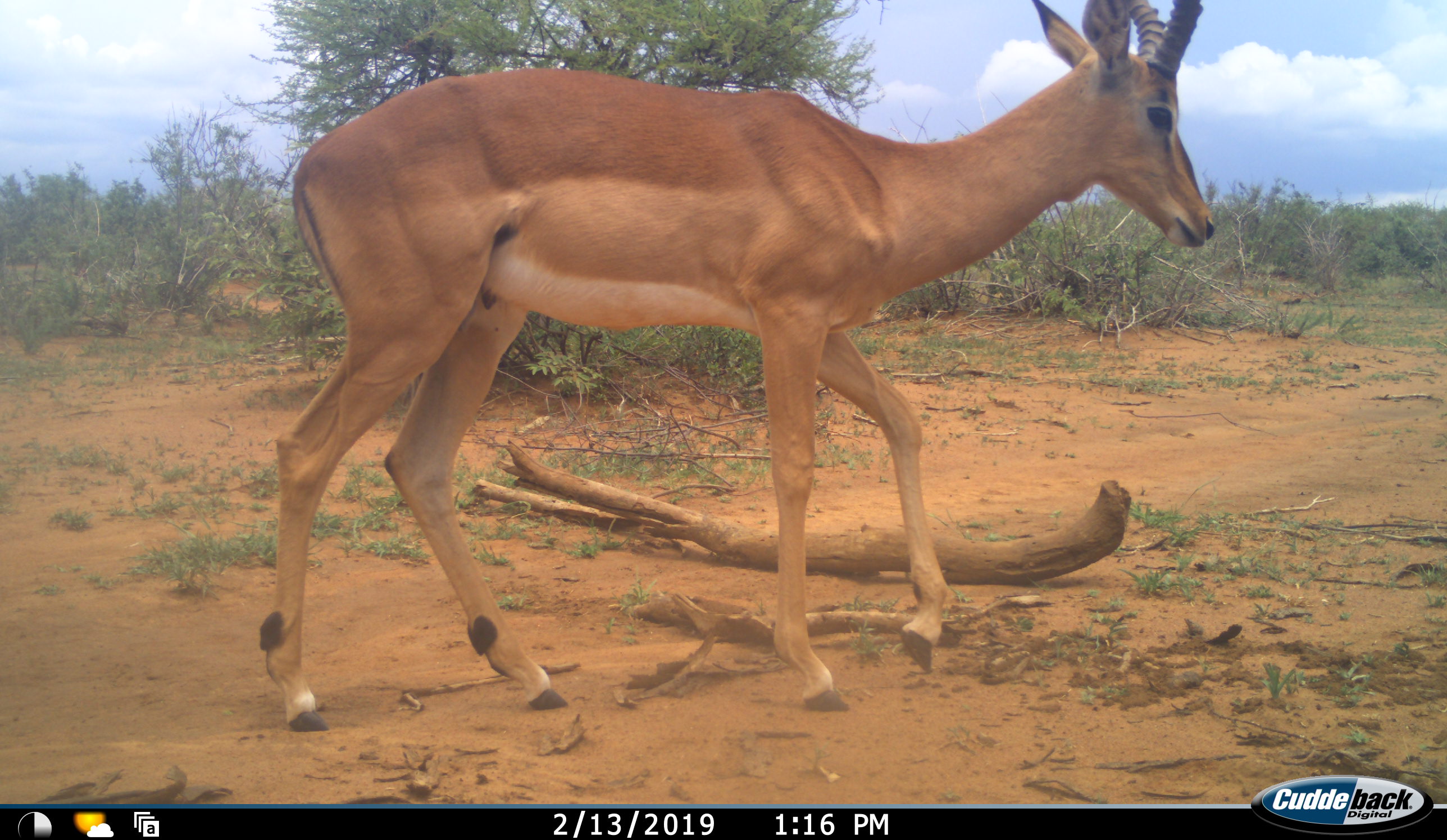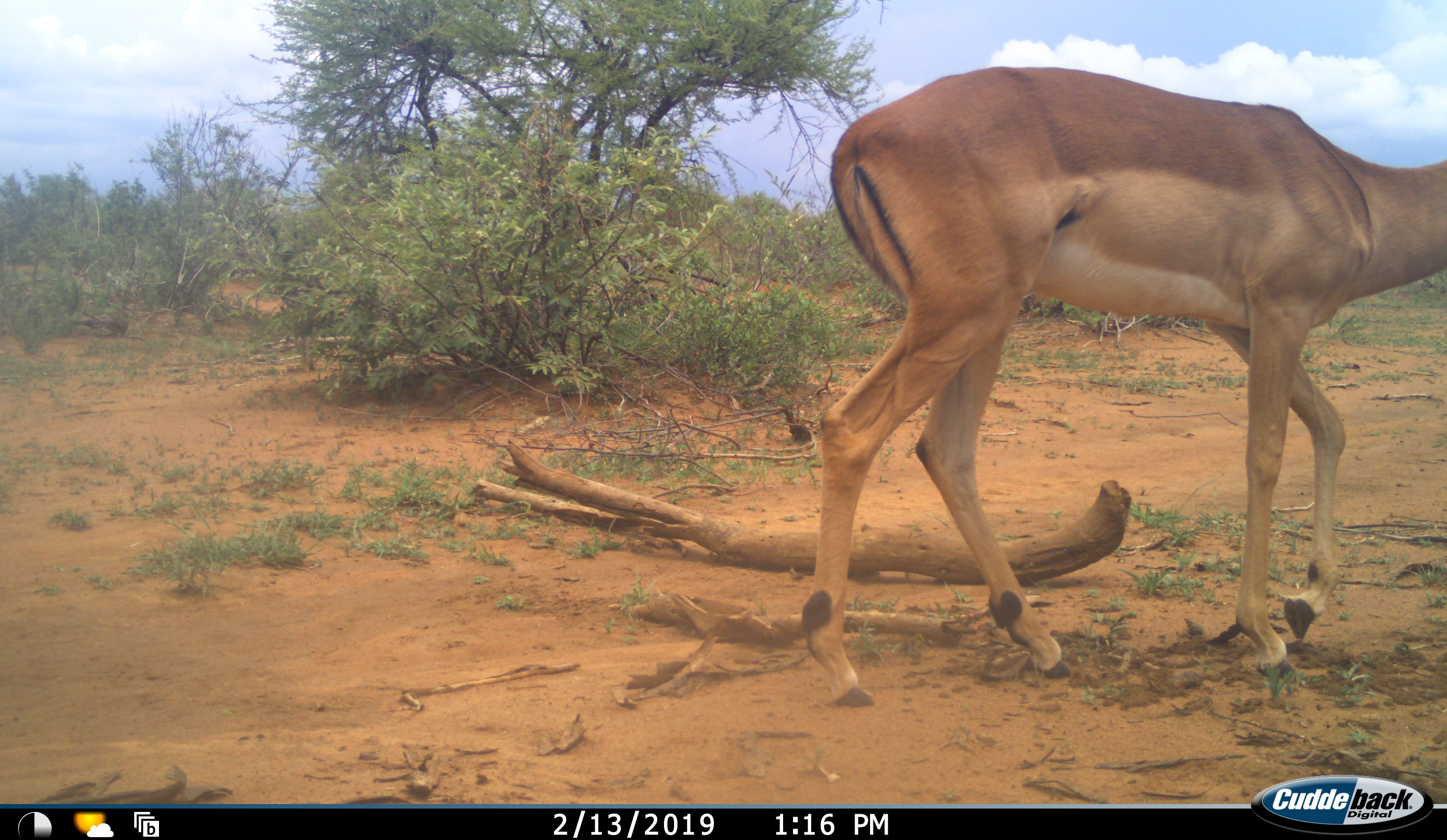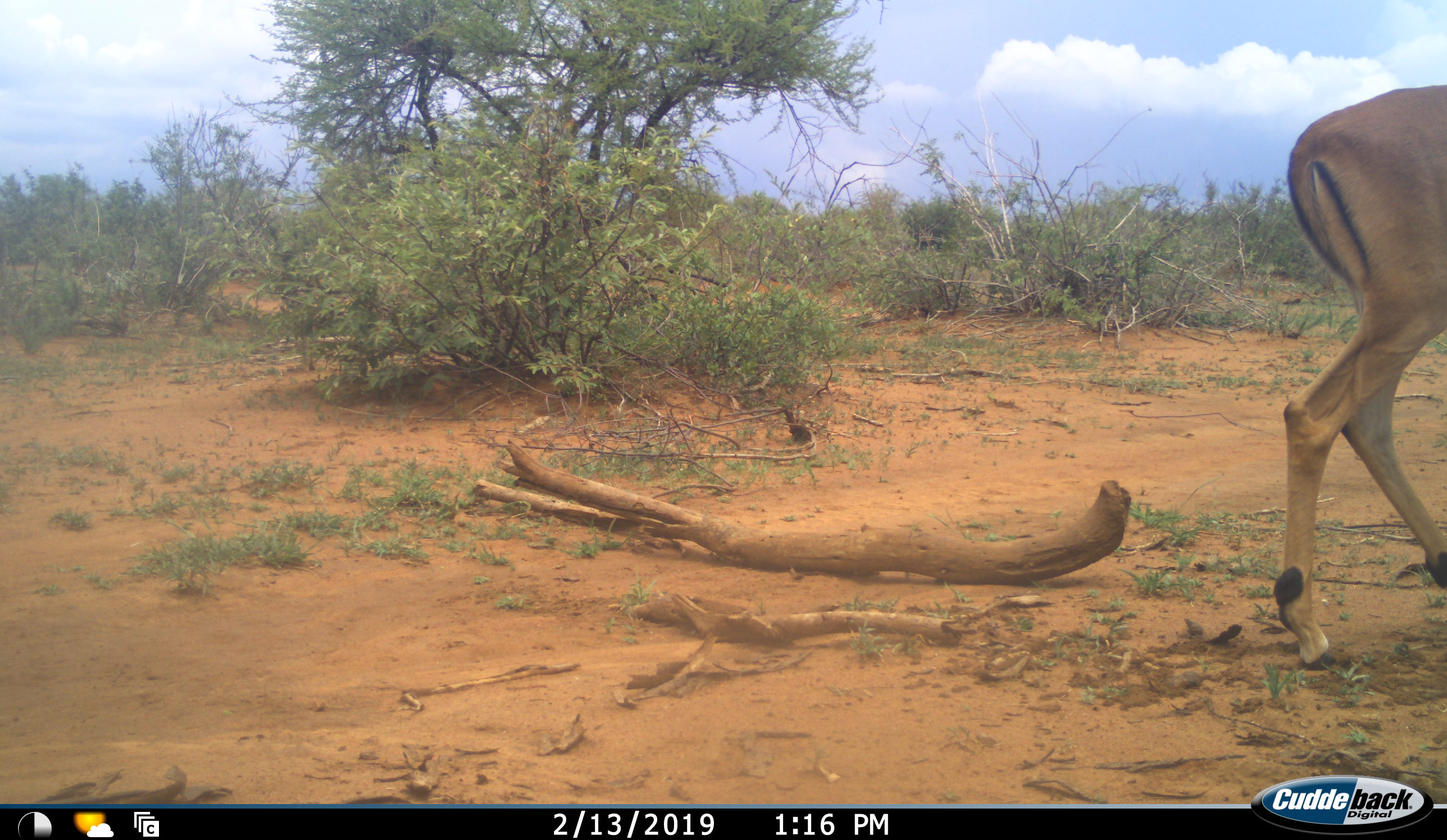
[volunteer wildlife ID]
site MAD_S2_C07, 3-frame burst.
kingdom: Animalia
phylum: Chordata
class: Mammalia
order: Artiodactyla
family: Bovidae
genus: Aepyceros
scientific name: Aepyceros melampus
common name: impala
Impala (Aepyceros melampus), count 1. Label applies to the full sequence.